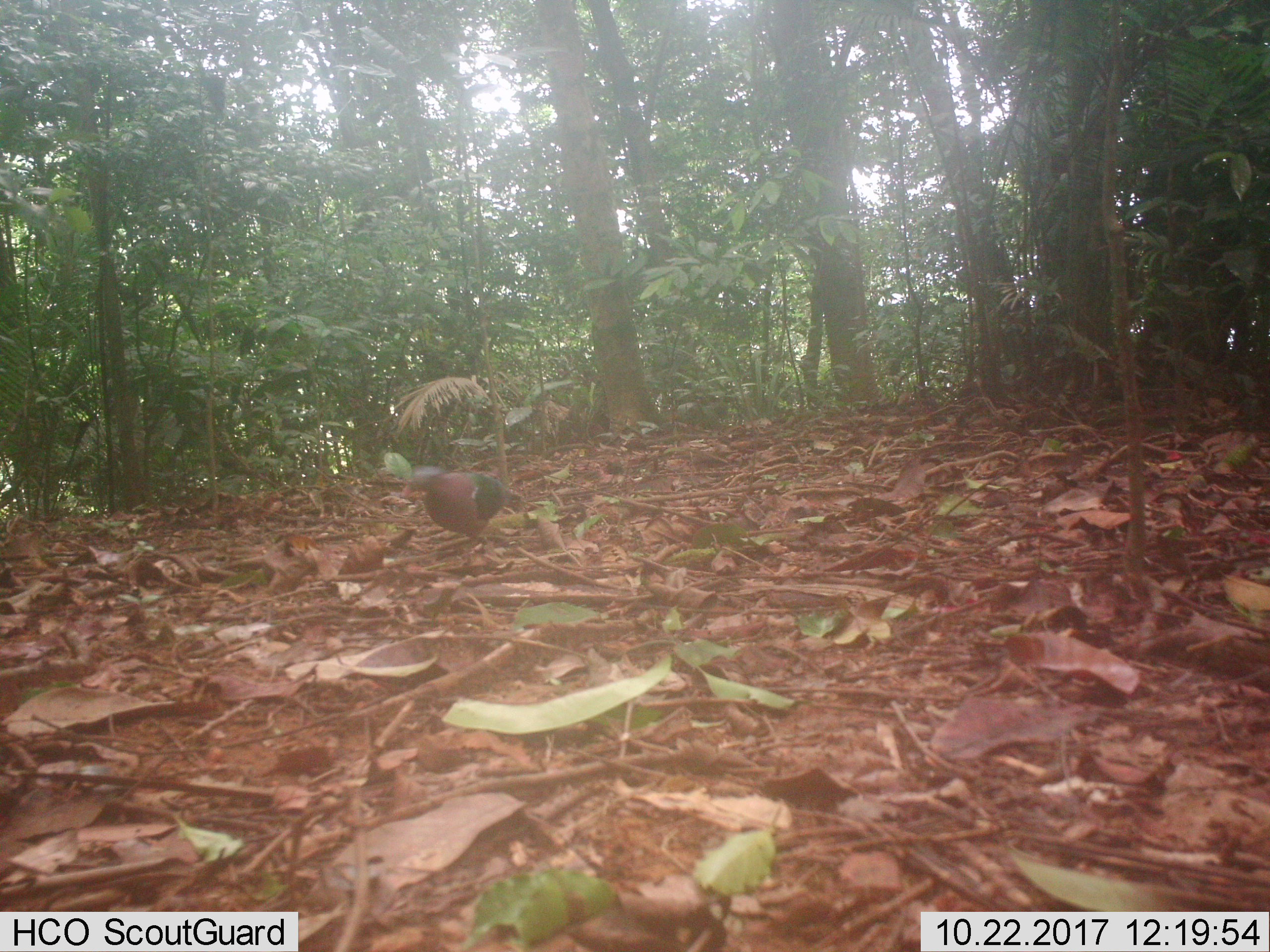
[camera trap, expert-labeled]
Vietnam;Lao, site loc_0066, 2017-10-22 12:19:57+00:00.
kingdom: Animalia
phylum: Chordata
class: Aves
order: Columbiformes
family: Columbidae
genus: Chalcophaps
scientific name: Chalcophaps indica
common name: emerald dove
Emerald dove (Chalcophaps indica). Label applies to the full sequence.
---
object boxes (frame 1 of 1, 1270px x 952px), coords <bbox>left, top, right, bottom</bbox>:
emerald dove: <bbox>399, 465, 541, 564</bbox>